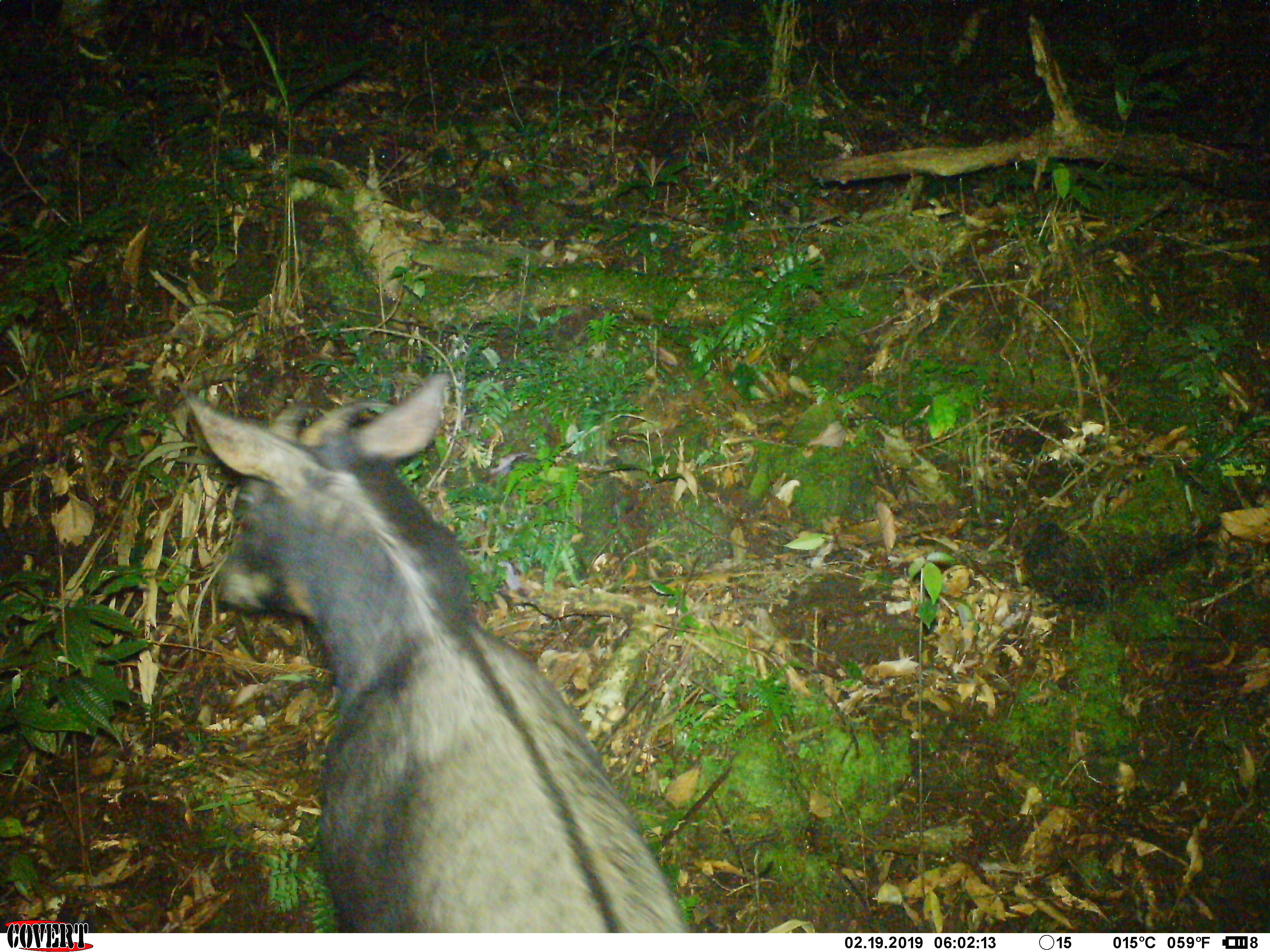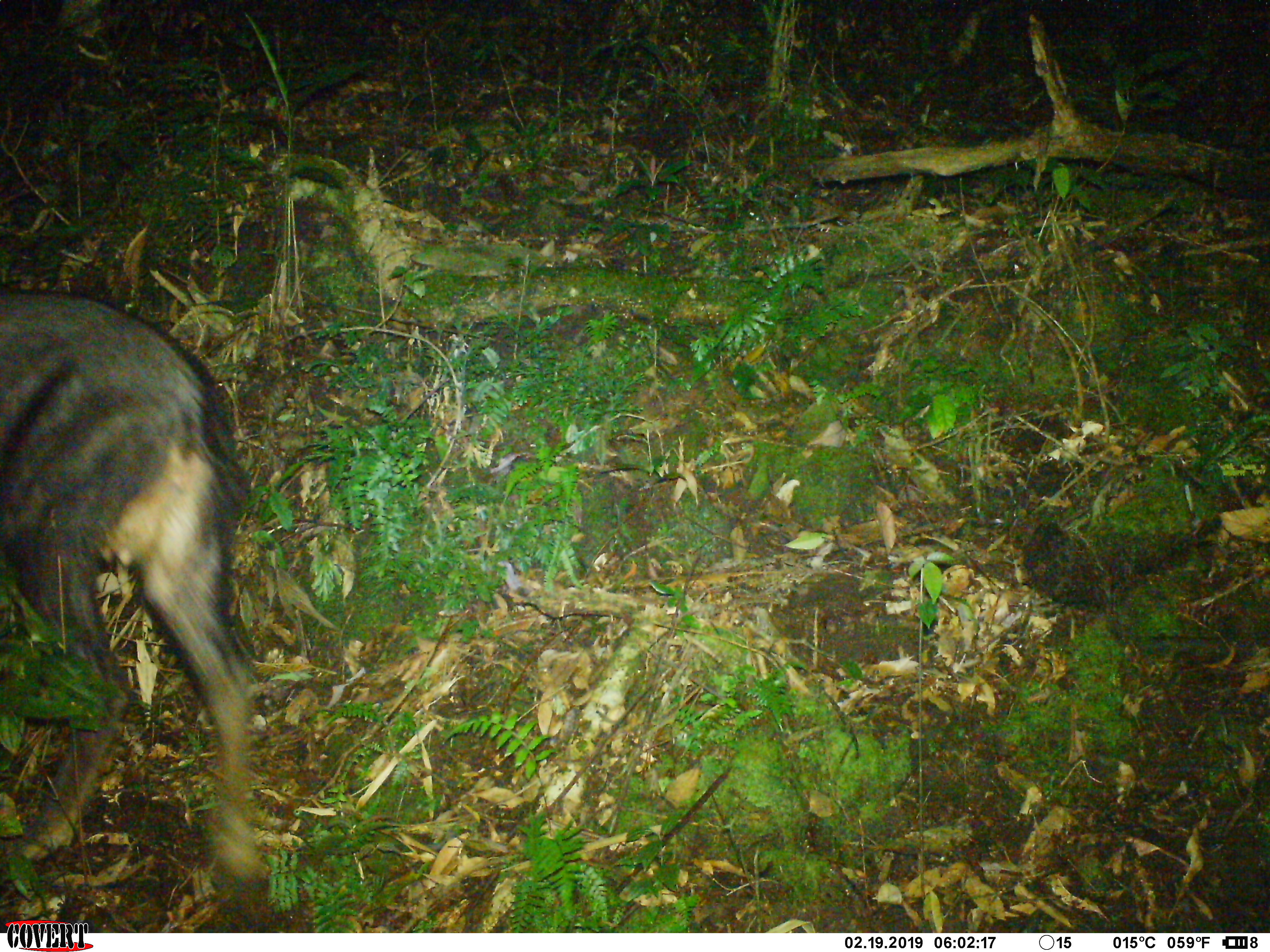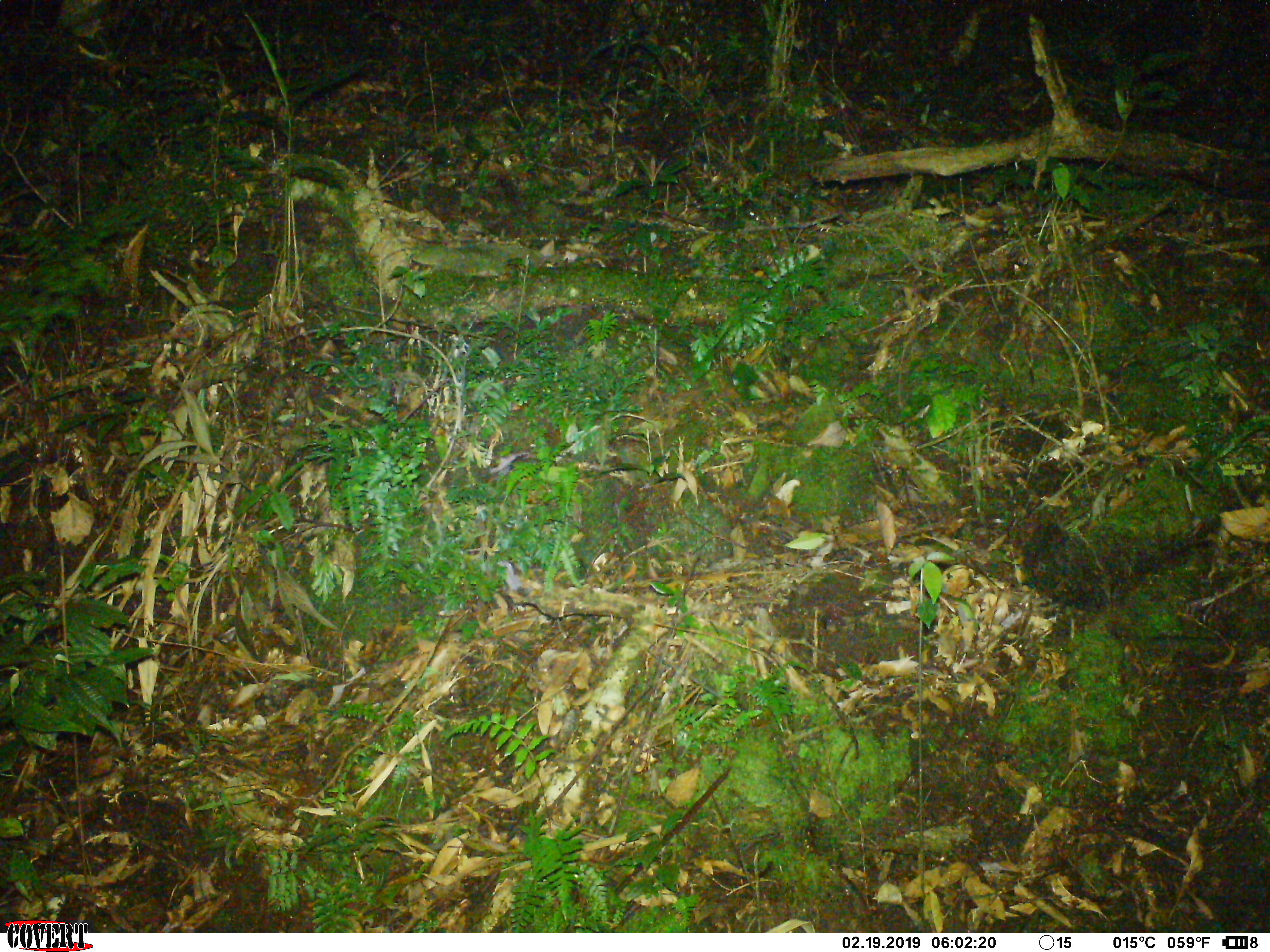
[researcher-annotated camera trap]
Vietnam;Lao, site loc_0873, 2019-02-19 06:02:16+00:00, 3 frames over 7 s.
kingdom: Animalia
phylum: Chordata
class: Mammalia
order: Artiodactyla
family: Bovidae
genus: Capricornis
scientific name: Capricornis sumatraensis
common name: chinese serow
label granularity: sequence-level